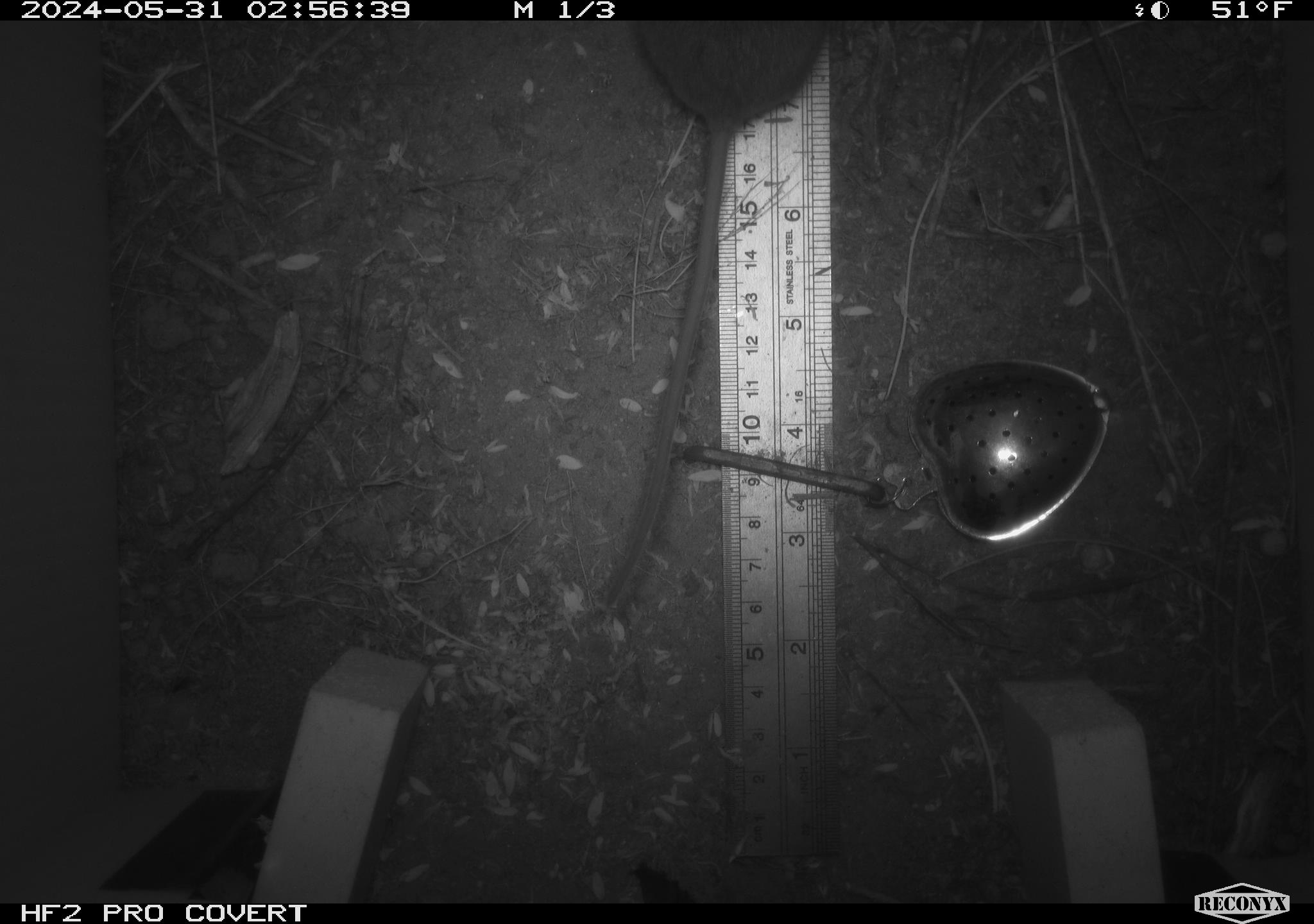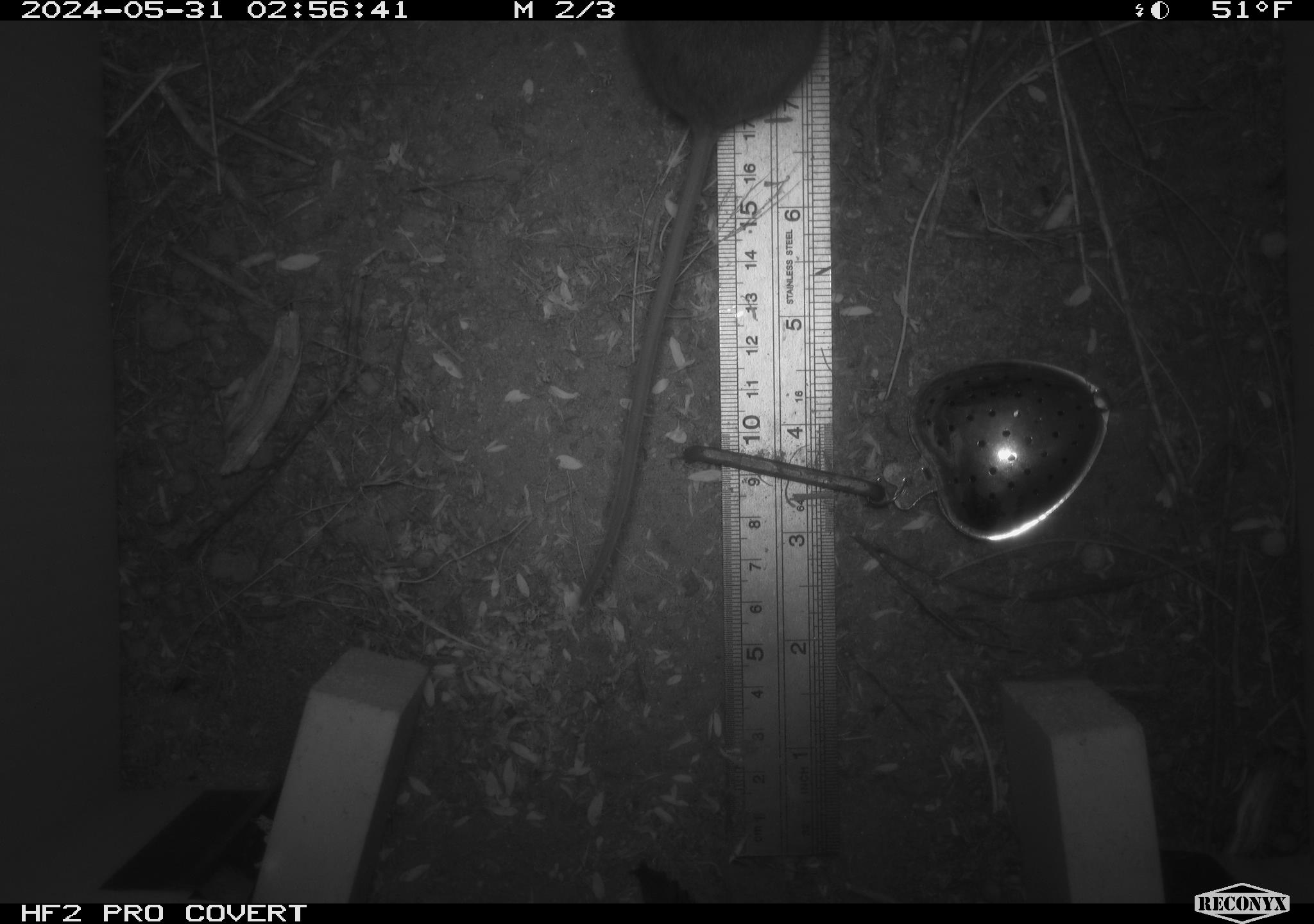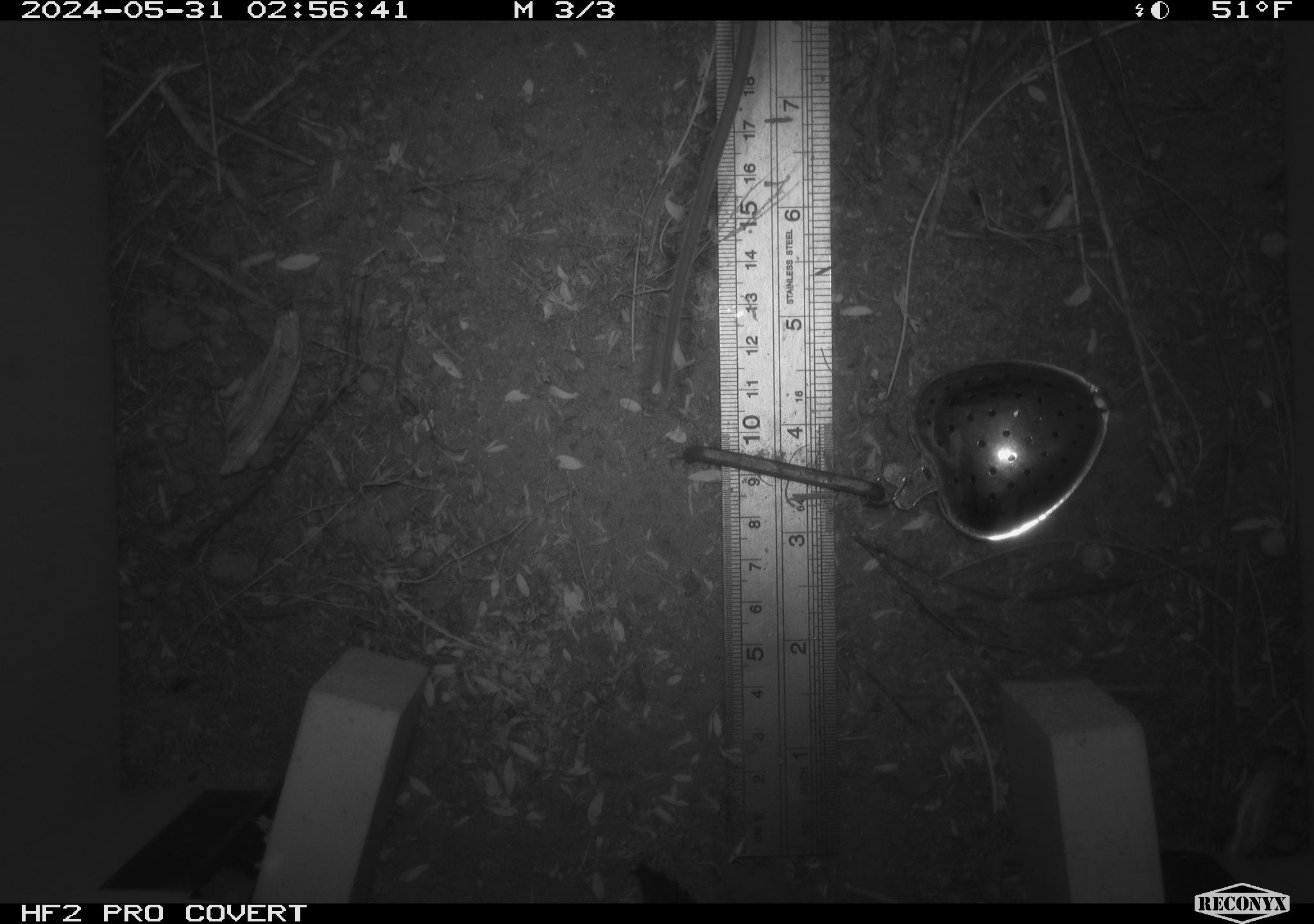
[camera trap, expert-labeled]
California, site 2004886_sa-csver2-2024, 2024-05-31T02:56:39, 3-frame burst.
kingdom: Animalia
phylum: Chordata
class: Mammalia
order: Rodentia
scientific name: Rodentia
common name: rodent